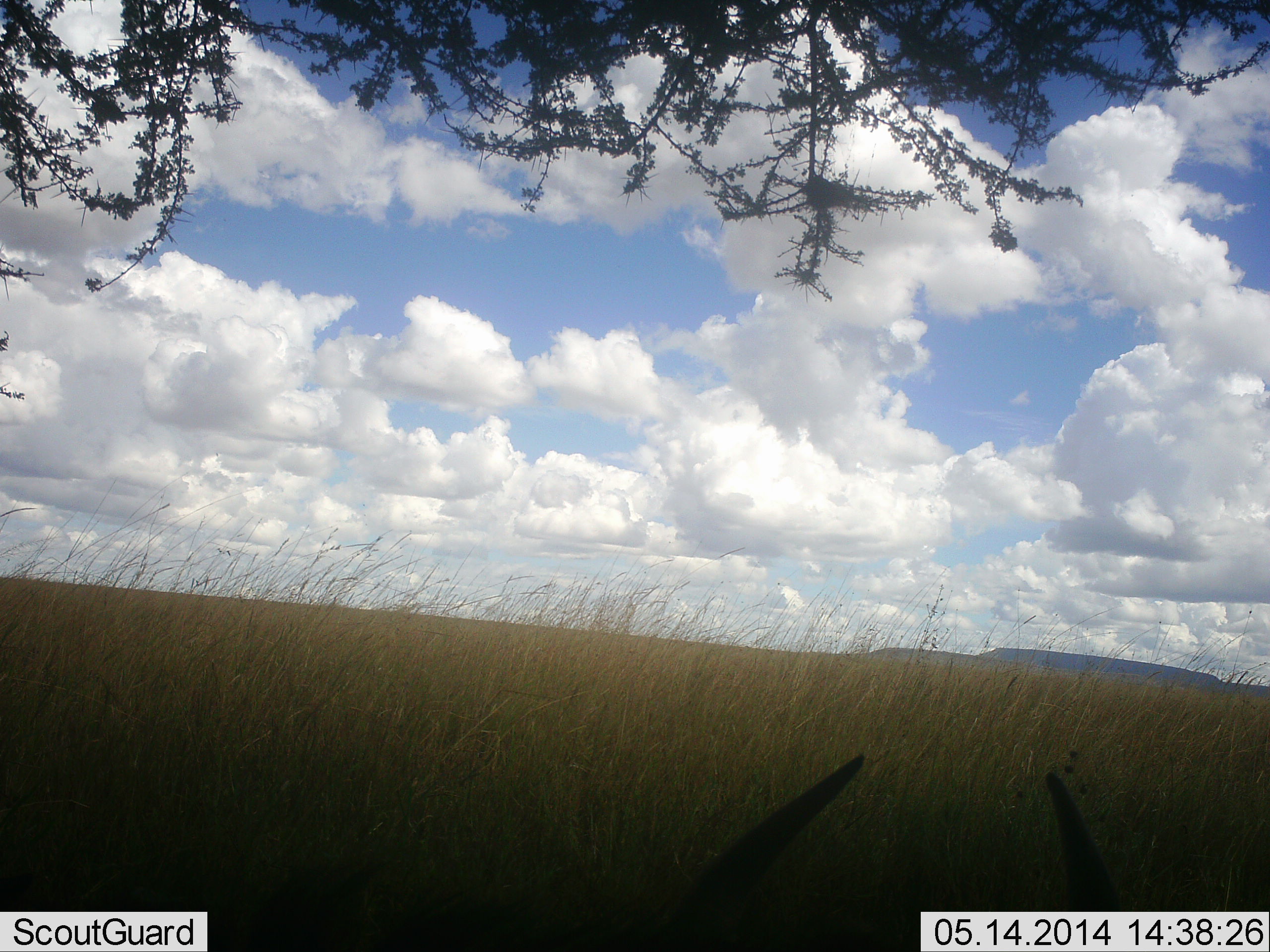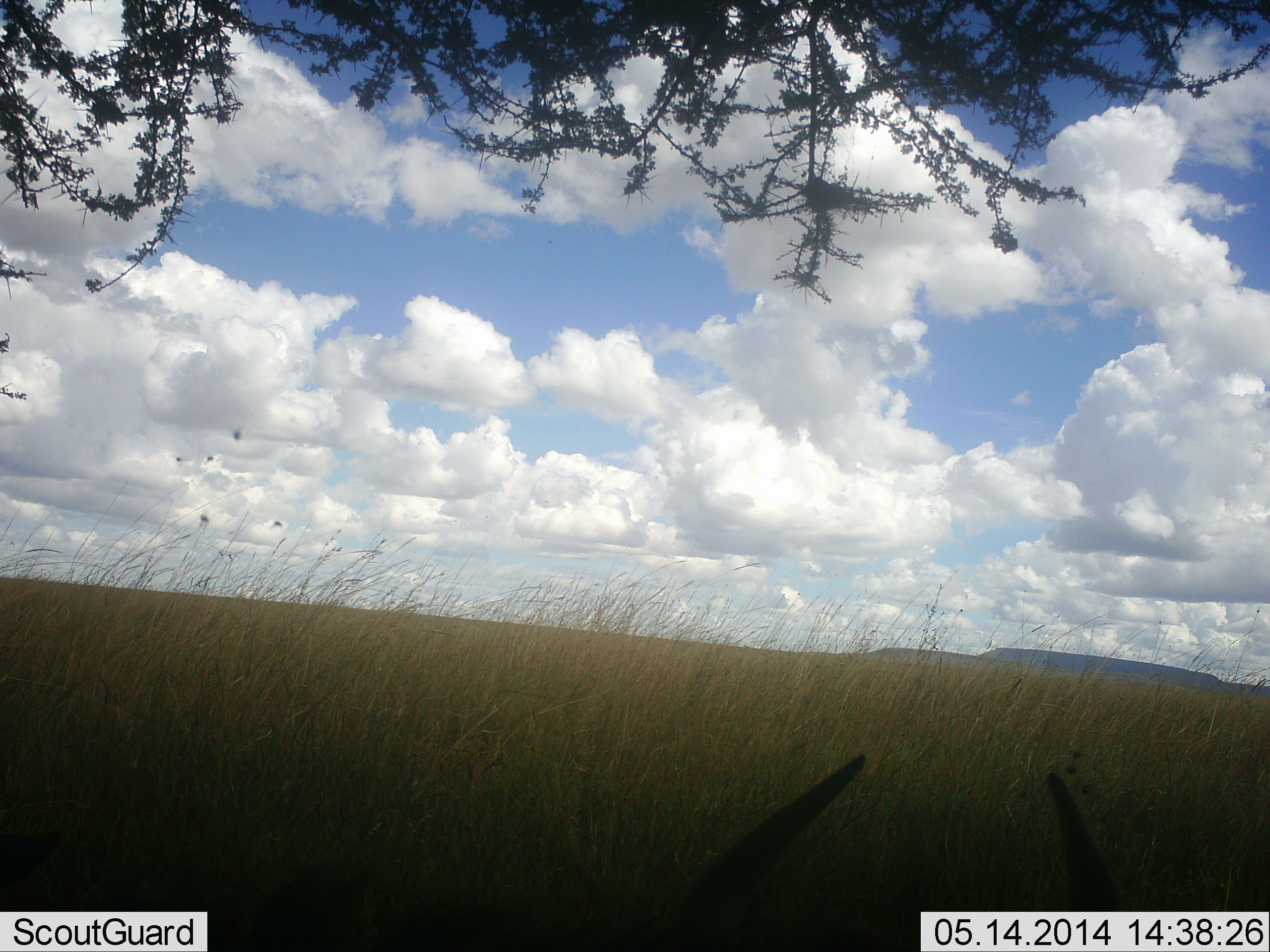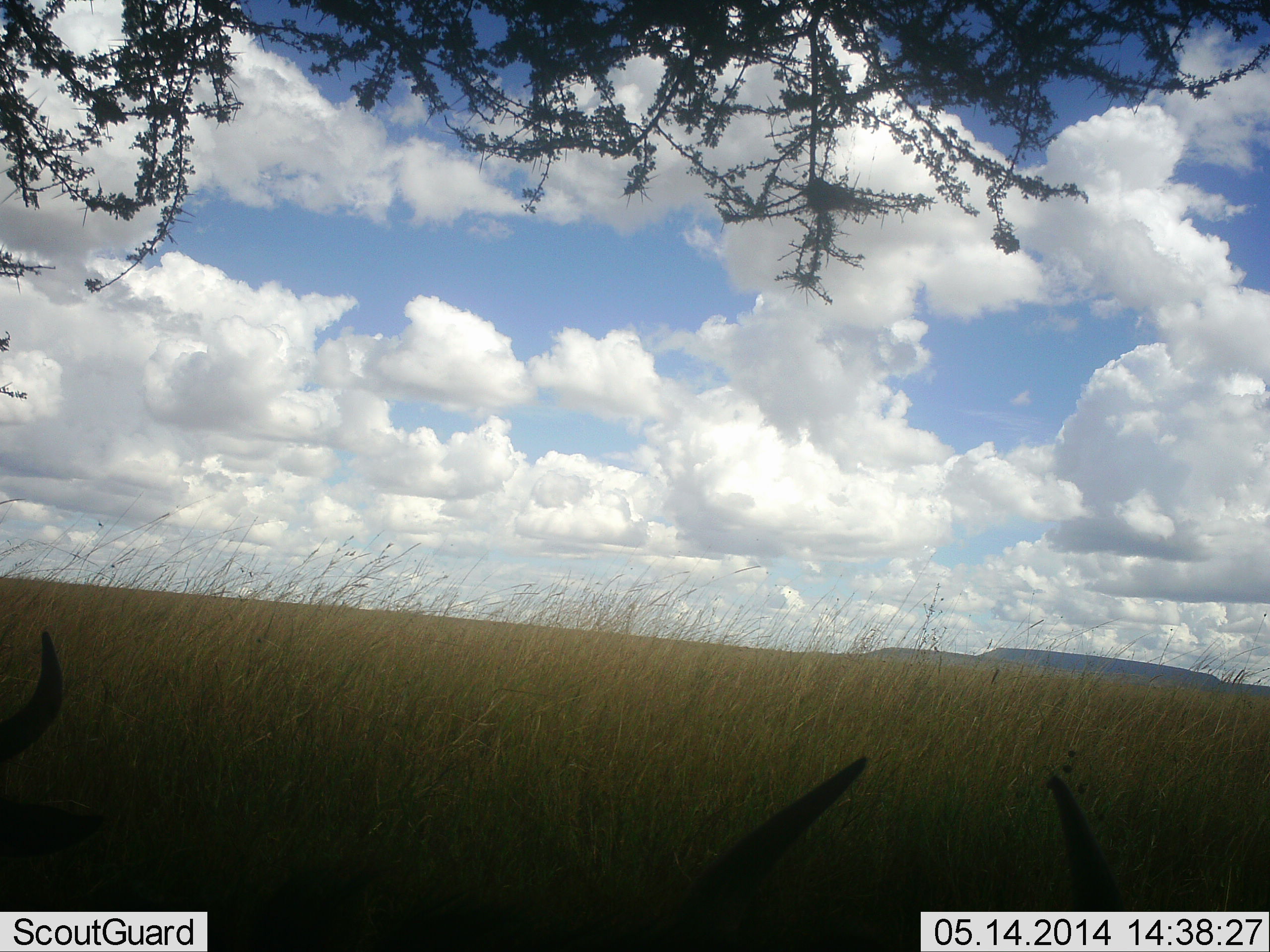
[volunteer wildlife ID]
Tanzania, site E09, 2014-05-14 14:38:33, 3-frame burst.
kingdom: Animalia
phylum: Chordata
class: Mammalia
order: Artiodactyla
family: Bovidae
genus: Connochaetes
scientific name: Connochaetes taurinus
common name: blue wildebeest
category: wildebeest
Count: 2.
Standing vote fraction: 21%.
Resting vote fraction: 79%.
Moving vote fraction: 8%.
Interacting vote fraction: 0%.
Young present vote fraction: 0%.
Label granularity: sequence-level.